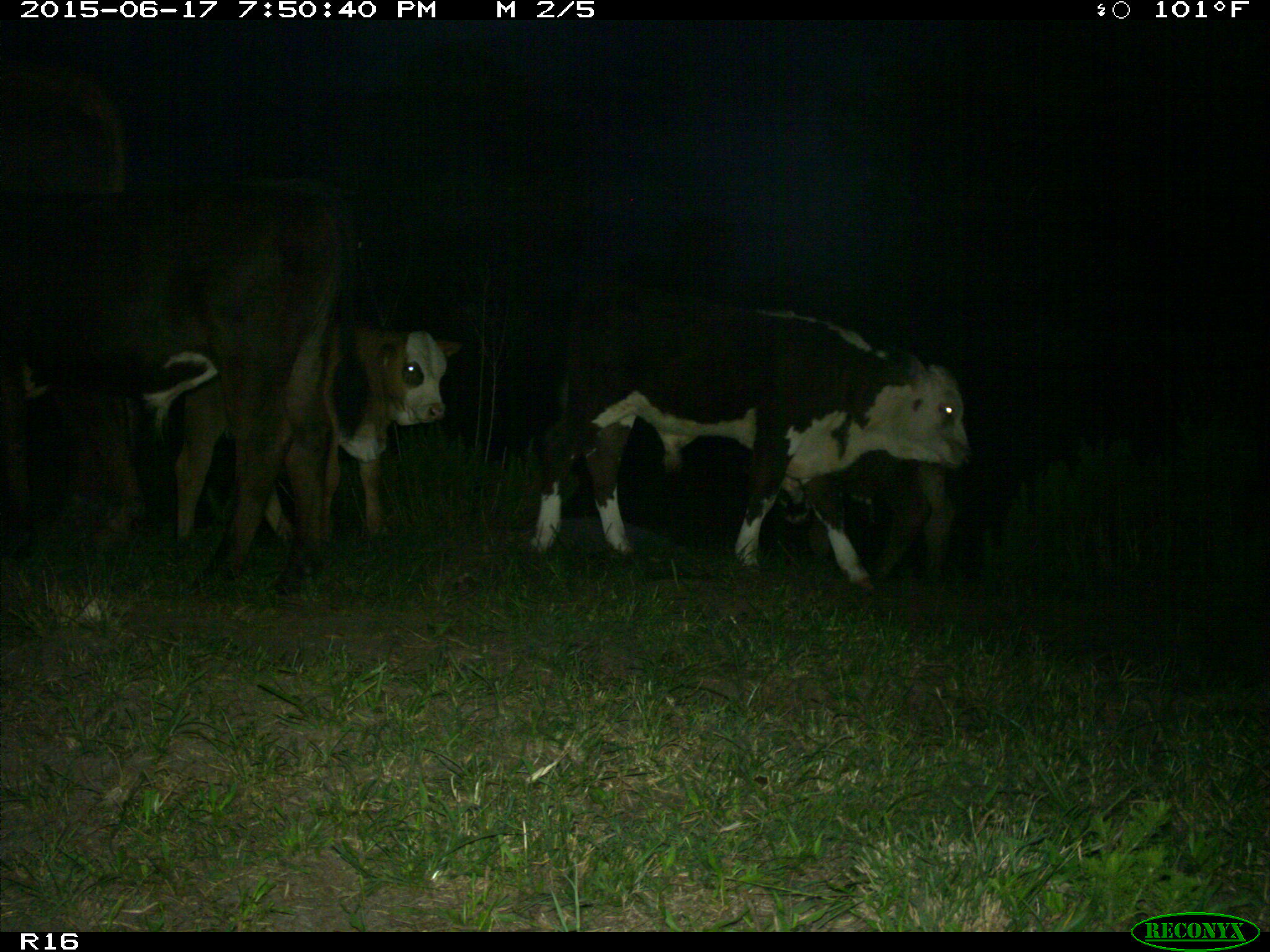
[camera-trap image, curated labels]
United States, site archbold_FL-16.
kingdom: Animalia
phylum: Chordata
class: Mammalia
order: Artiodactyla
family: Bovidae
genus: Bos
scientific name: Bos taurus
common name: domestic cow